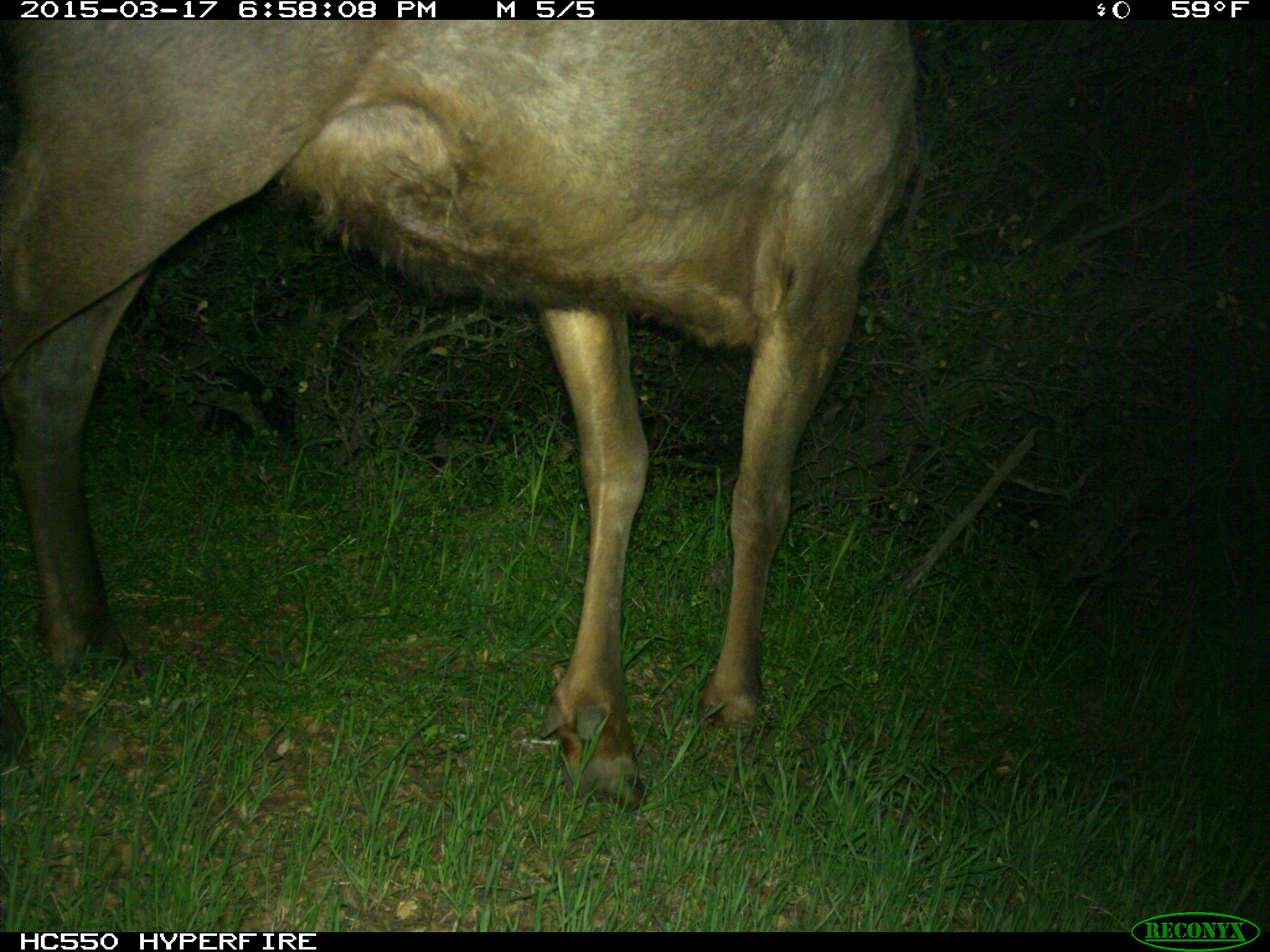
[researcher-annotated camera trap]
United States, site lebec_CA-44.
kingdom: Animalia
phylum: Chordata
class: Mammalia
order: Artiodactyla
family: Cervidae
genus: Cervus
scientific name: Cervus canadensis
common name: elk